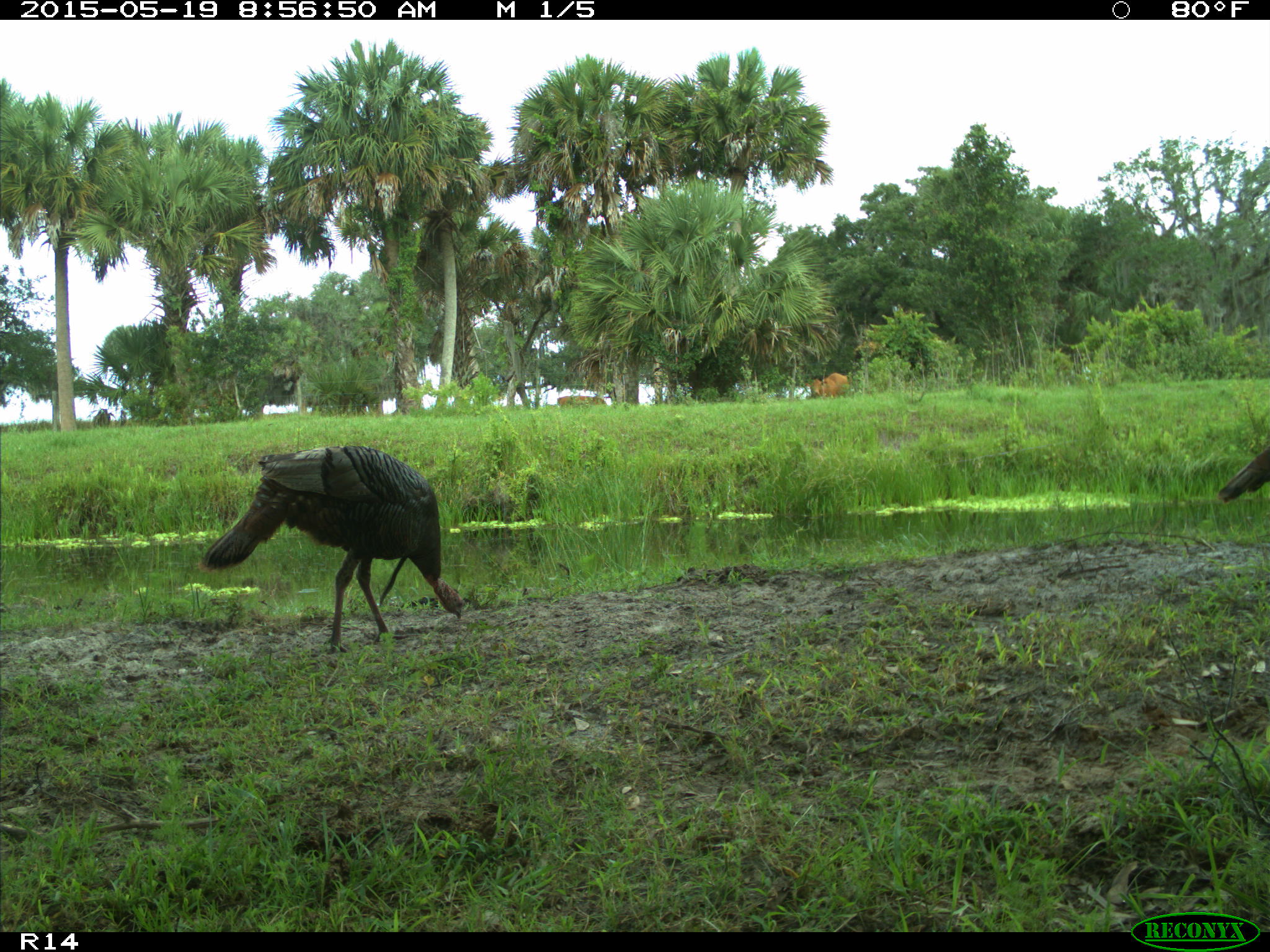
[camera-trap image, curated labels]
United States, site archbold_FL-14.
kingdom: Animalia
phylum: Chordata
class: Mammalia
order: Artiodactyla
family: Bovidae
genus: Bos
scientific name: Bos taurus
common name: domestic cow